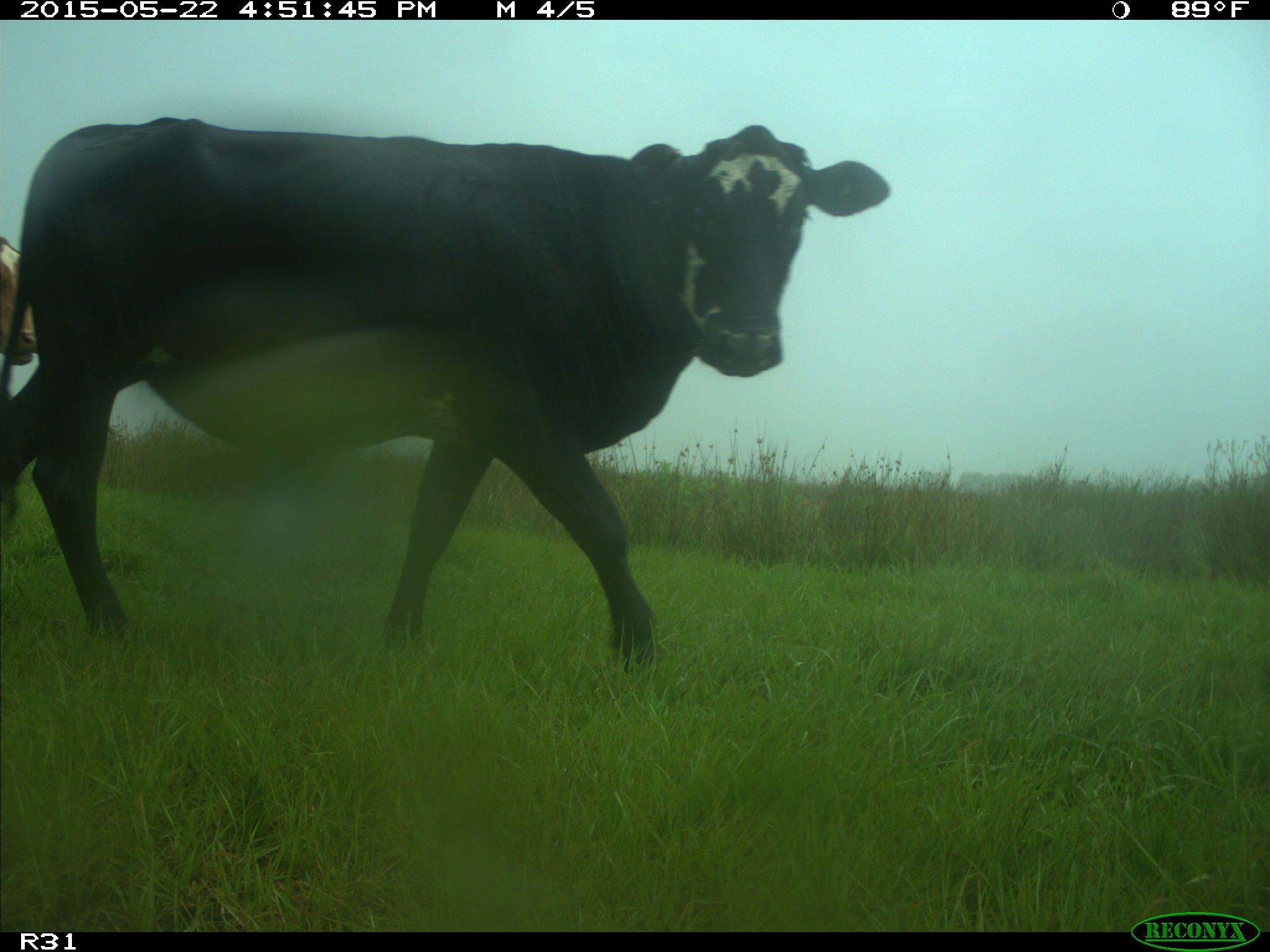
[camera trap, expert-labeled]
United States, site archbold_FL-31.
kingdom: Animalia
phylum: Chordata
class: Mammalia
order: Artiodactyla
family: Bovidae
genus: Bos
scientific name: Bos taurus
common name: domestic cow